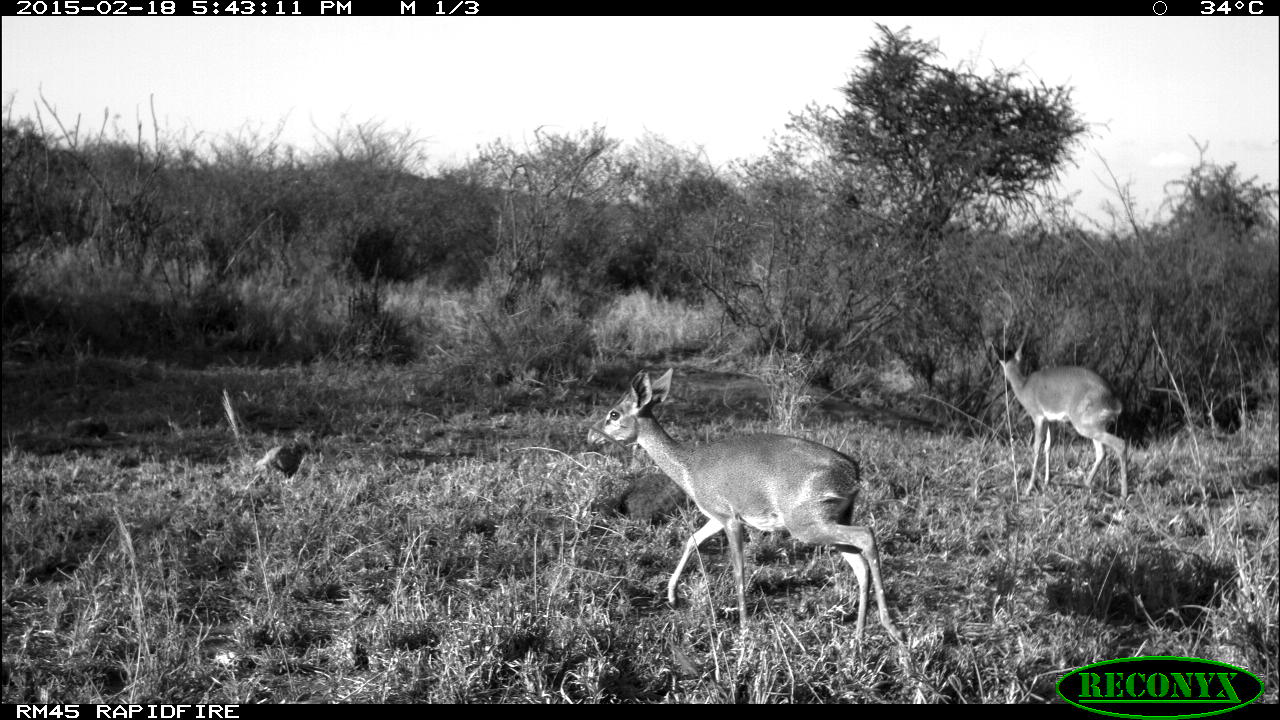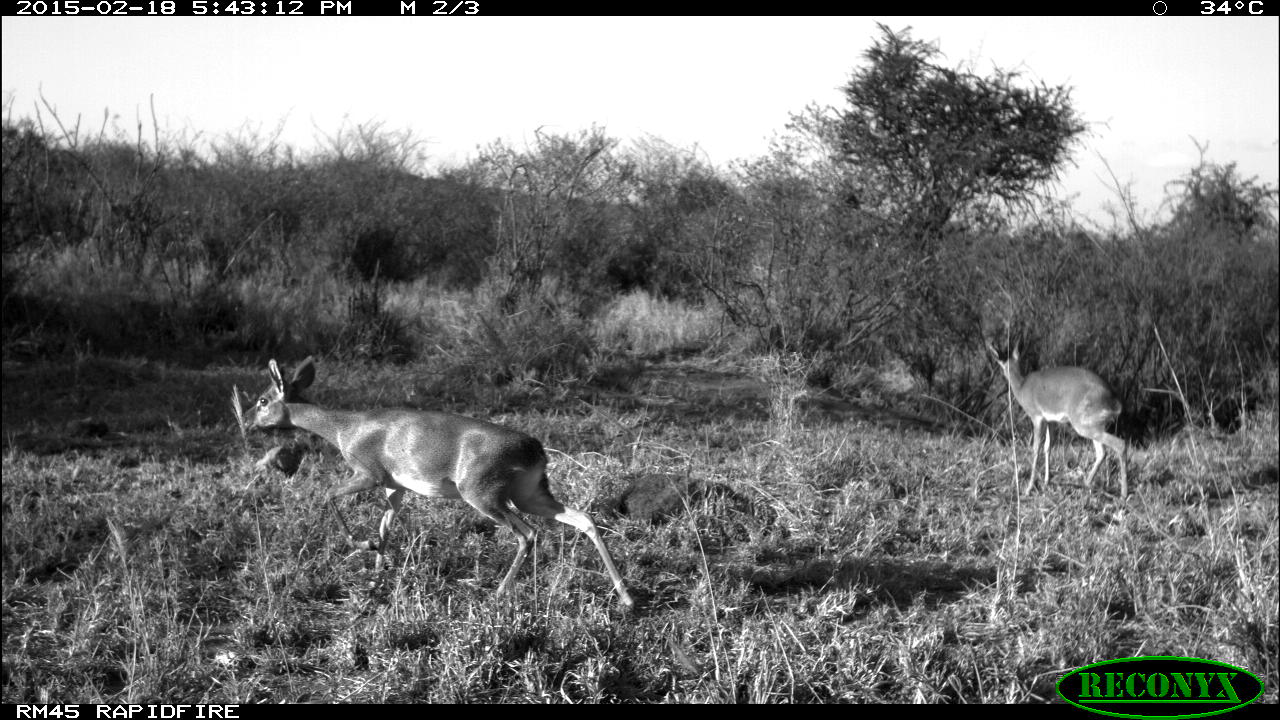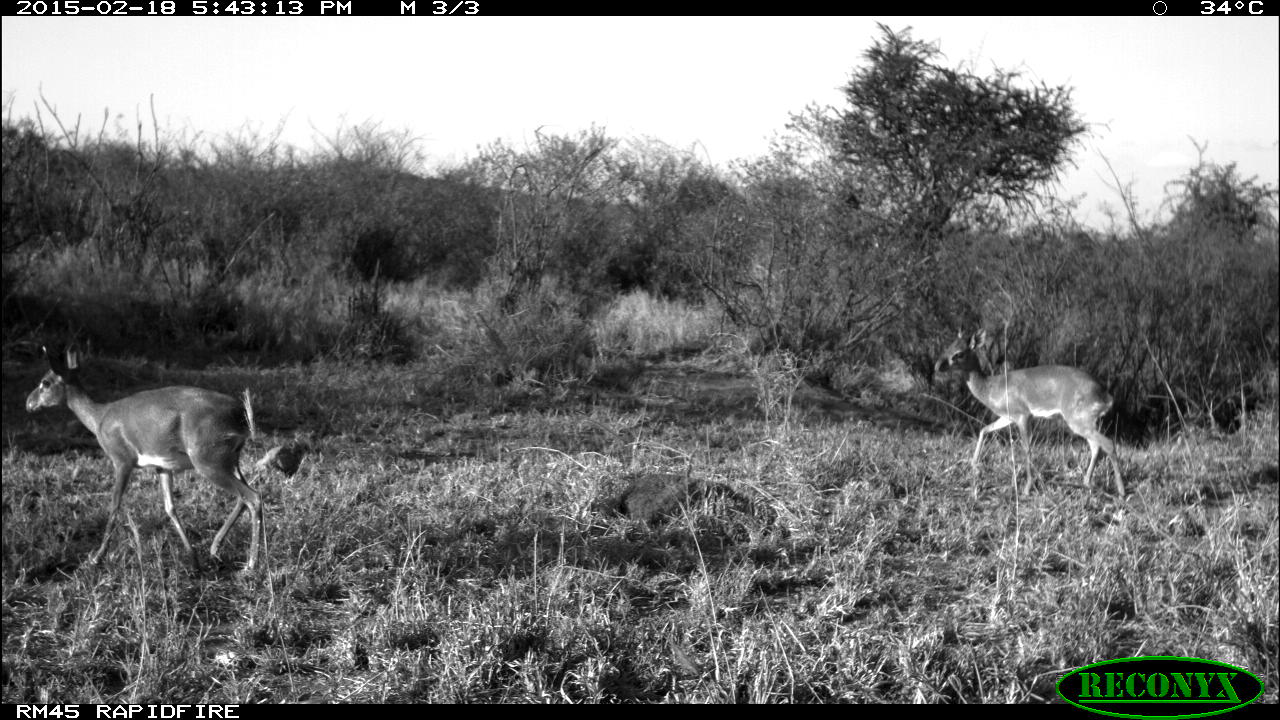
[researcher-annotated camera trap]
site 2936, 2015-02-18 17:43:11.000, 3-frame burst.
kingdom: Animalia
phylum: Chordata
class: Mammalia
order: Artiodactyla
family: Bovidae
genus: Madoqua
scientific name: Madoqua guentheri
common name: günther's dik-dik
Madoqua guentheri (günther's dik-dik), count 2.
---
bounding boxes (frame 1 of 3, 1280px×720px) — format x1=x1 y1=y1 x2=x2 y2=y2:
madoqua guentheri: x1=581 y1=364 x2=911 y2=644; x1=988 y1=350 x2=1131 y2=497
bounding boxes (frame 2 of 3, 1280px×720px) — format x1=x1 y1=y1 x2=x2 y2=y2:
madoqua guentheri: x1=241 y1=357 x2=642 y2=611; x1=984 y1=340 x2=1135 y2=500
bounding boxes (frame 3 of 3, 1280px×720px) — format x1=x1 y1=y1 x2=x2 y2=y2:
madoqua guentheri: x1=24 y1=341 x2=266 y2=577; x1=934 y1=329 x2=1129 y2=500